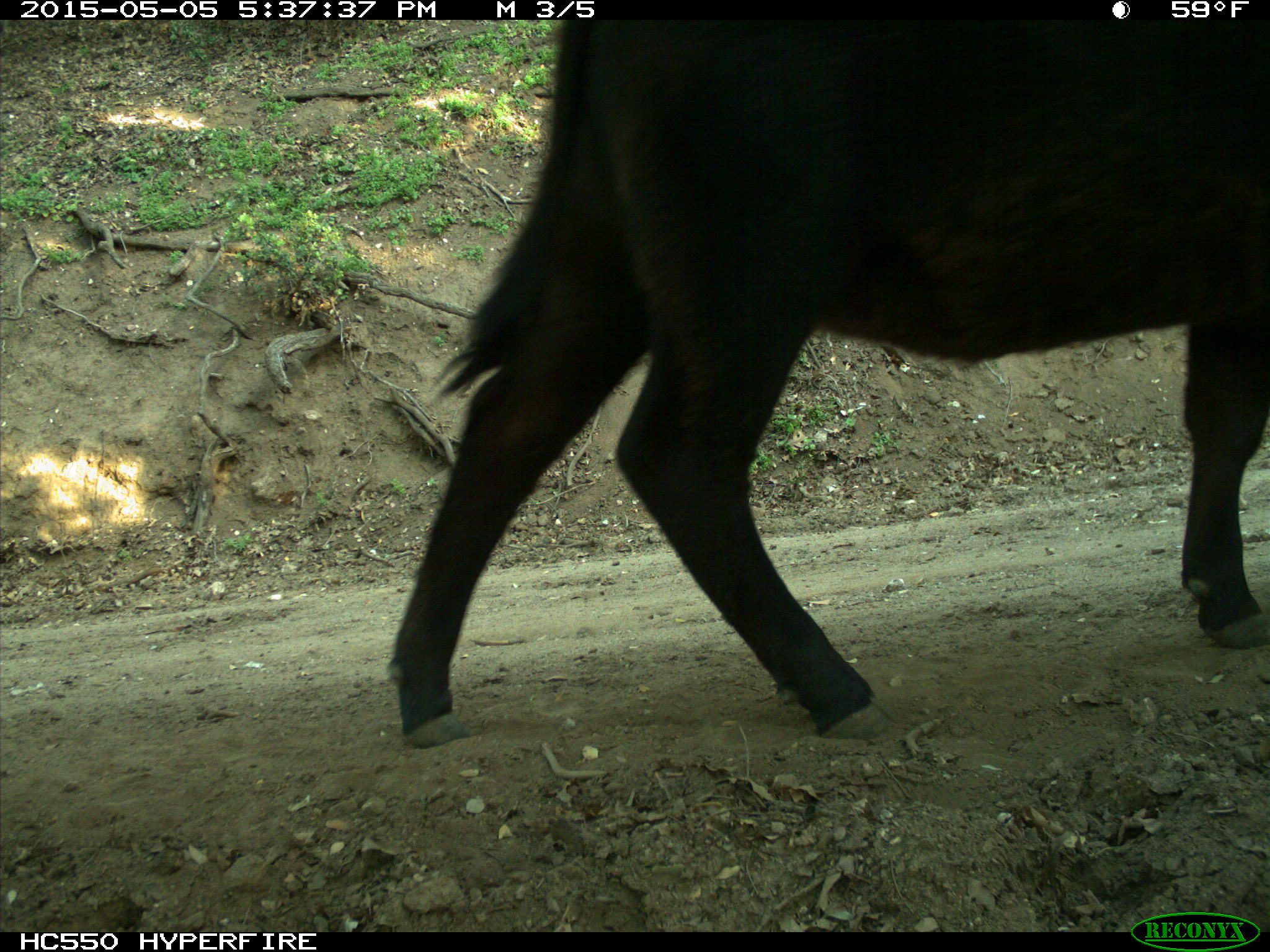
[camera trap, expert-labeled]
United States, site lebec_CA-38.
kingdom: Animalia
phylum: Chordata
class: Mammalia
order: Artiodactyla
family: Bovidae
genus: Bos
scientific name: Bos taurus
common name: domestic cow